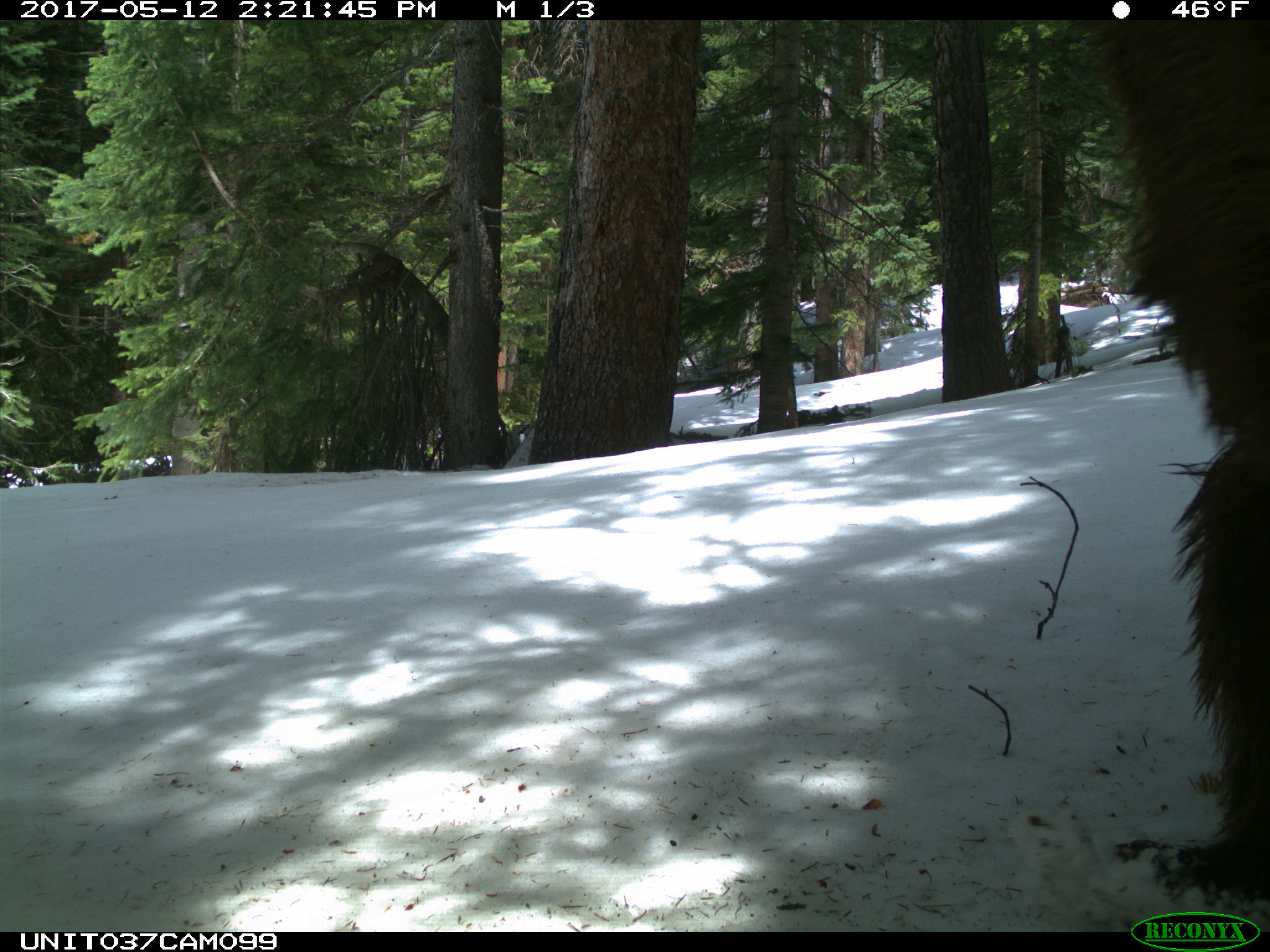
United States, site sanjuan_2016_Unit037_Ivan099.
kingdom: Animalia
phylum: Chordata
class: Mammalia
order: Carnivora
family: Ursidae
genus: Ursus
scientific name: Ursus americanus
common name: american black bear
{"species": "Ursus americanus (american black bear)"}